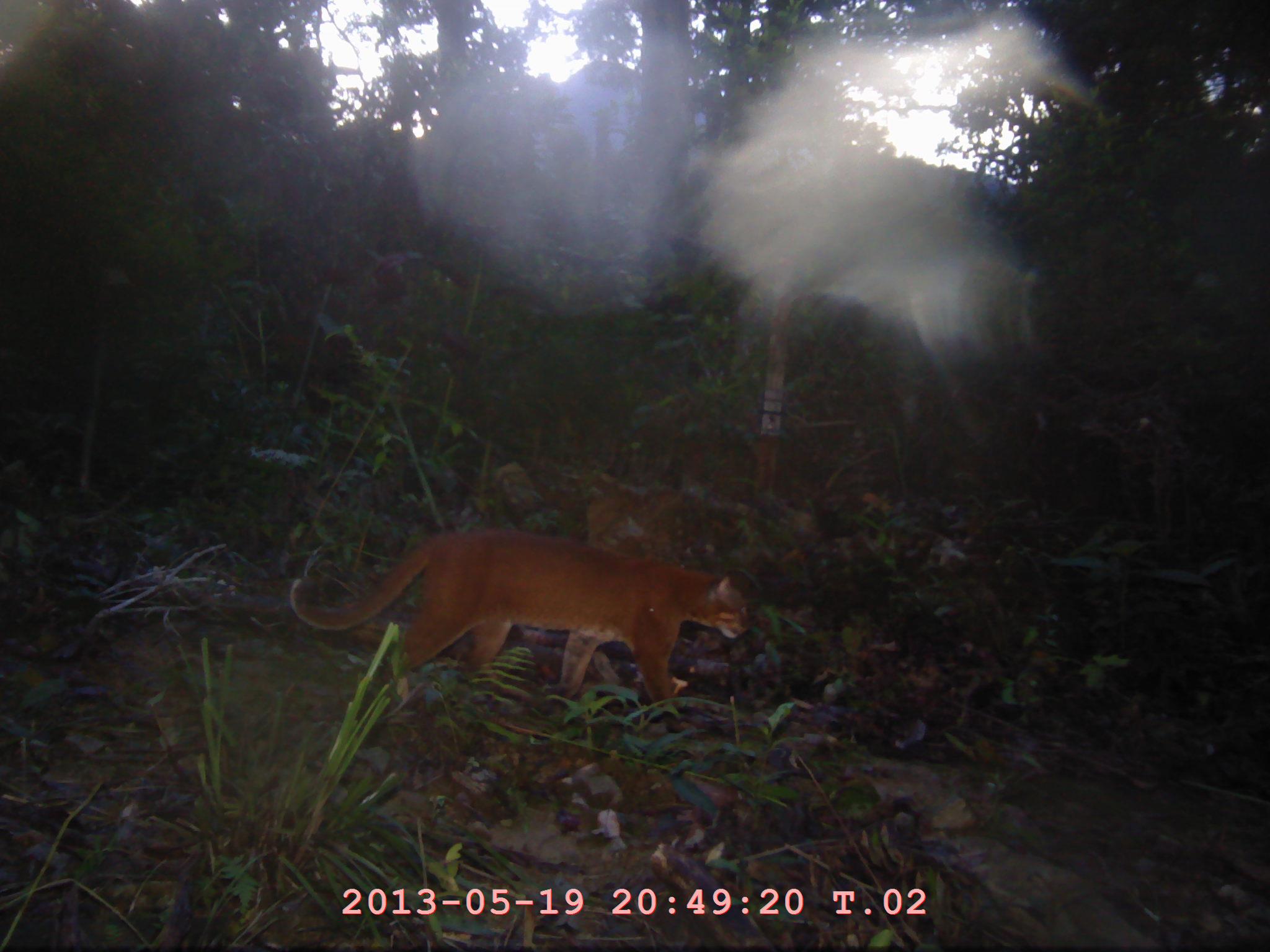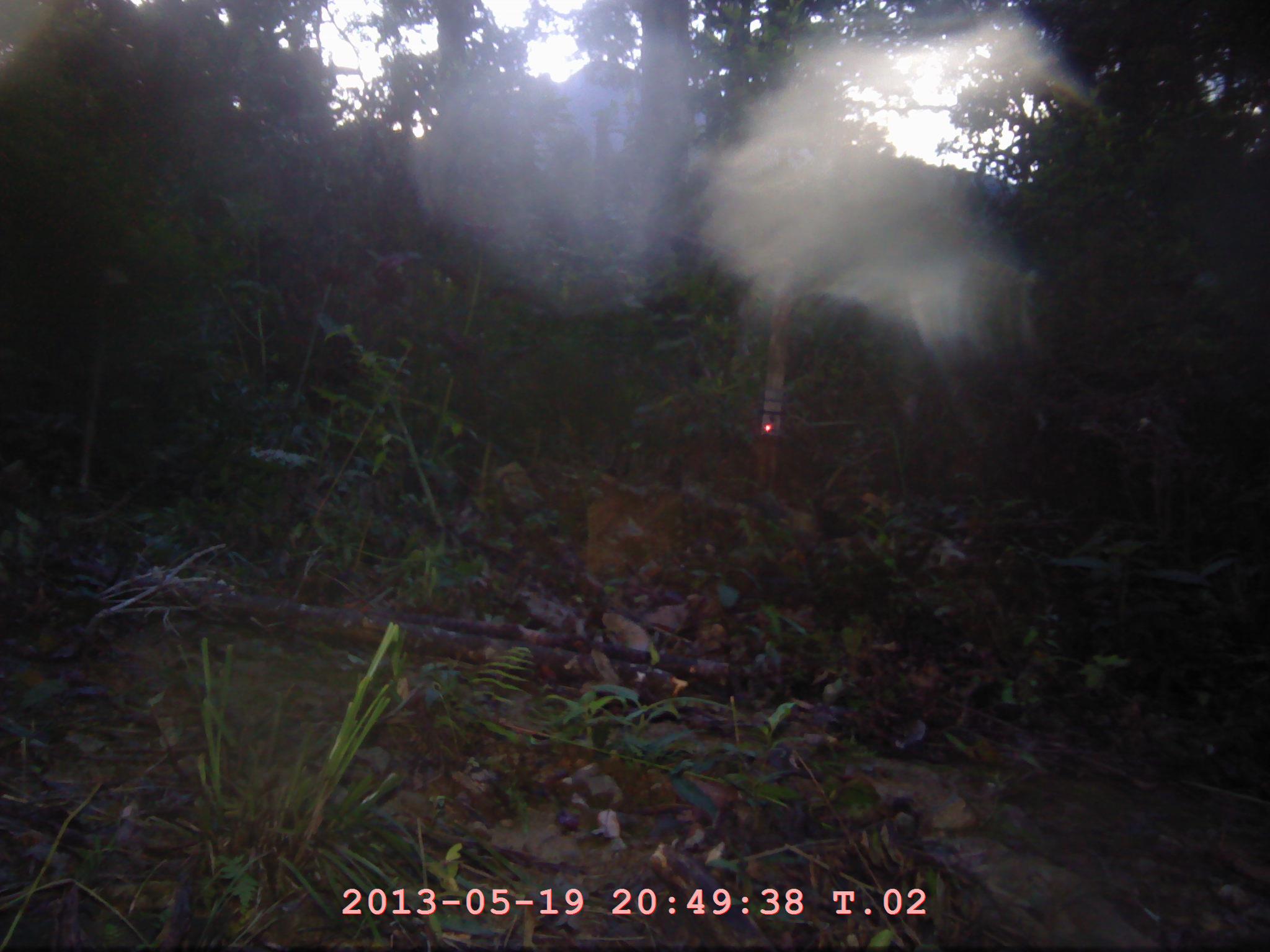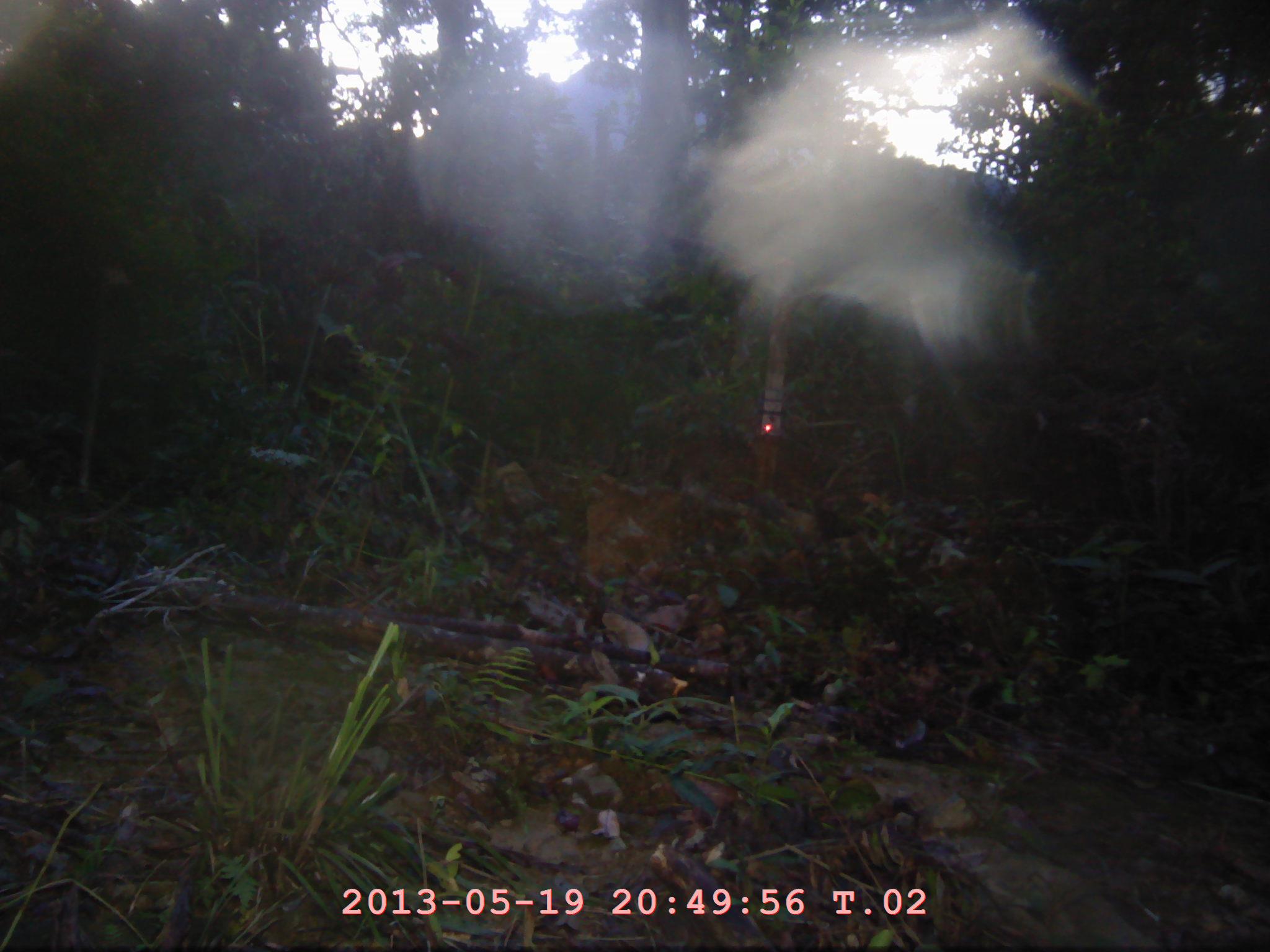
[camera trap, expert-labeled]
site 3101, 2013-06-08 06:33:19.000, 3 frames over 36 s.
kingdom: Animalia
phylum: Chordata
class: Mammalia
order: Carnivora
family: Felidae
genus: Catopuma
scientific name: Catopuma temminckii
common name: asian golden cat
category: pardofelis temminckii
Pardofelis temminckii (asian golden cat) (Catopuma temminckii), count 1.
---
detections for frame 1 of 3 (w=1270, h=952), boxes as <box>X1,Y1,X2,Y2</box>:
pardofelis temminckii: <box>288,520,749,703</box>